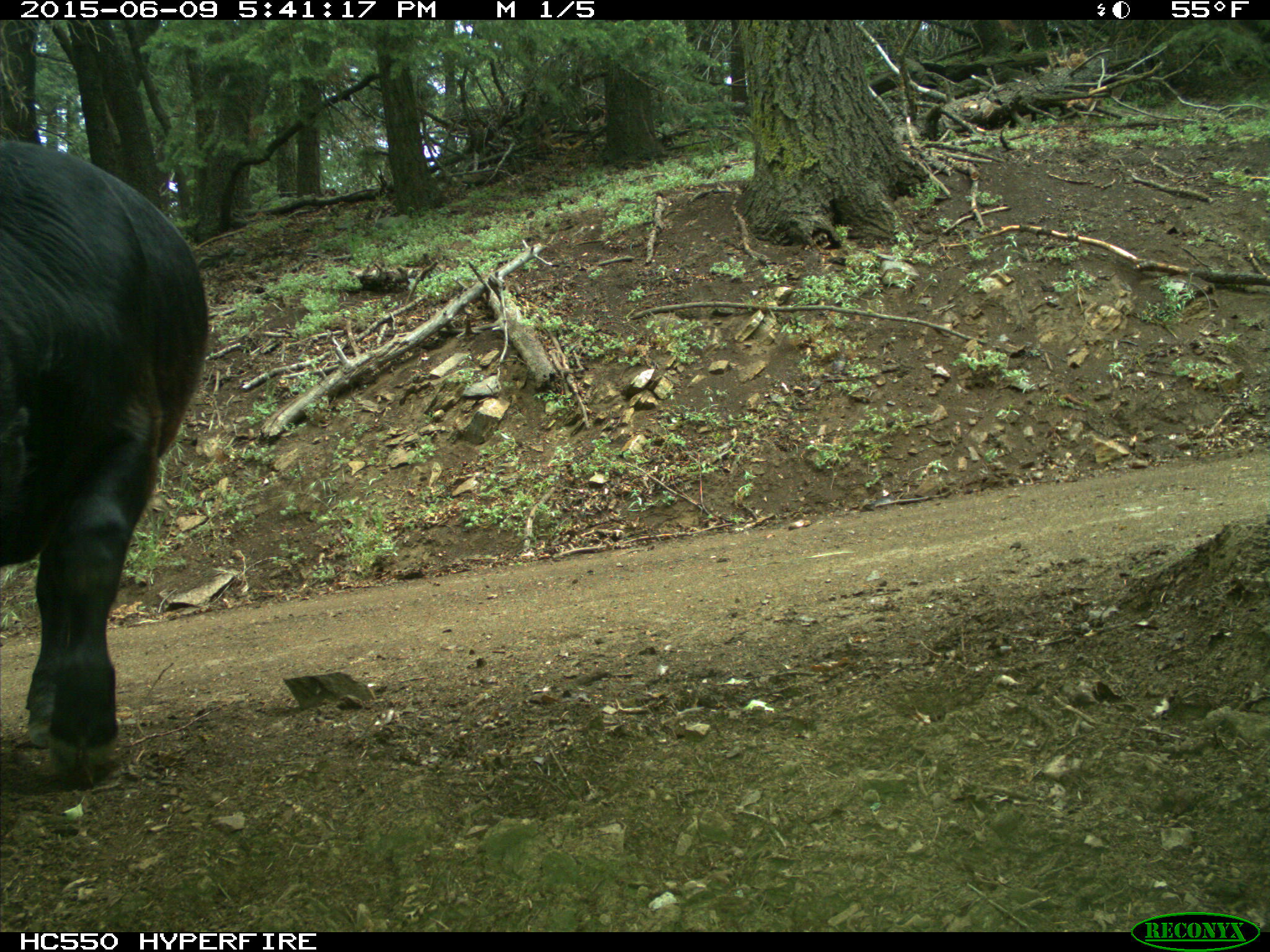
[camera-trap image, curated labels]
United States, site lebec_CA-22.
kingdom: Animalia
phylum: Chordata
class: Mammalia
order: Artiodactyla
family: Bovidae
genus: Bos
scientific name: Bos taurus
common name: domestic cow